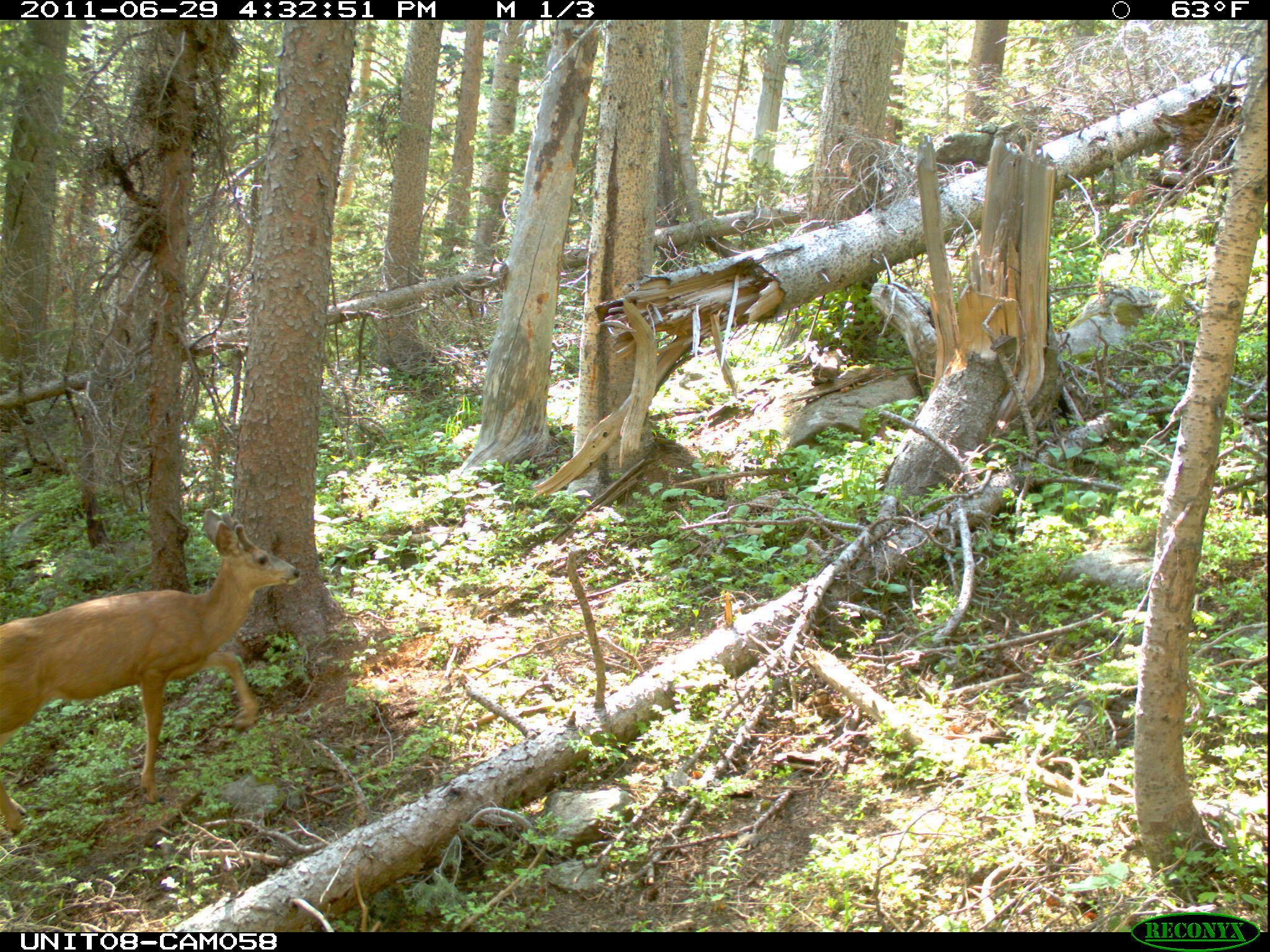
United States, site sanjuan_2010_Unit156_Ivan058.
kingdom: Animalia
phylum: Chordata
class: Mammalia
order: Artiodactyla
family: Cervidae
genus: Odocoileus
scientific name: Odocoileus hemionus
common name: mule deer